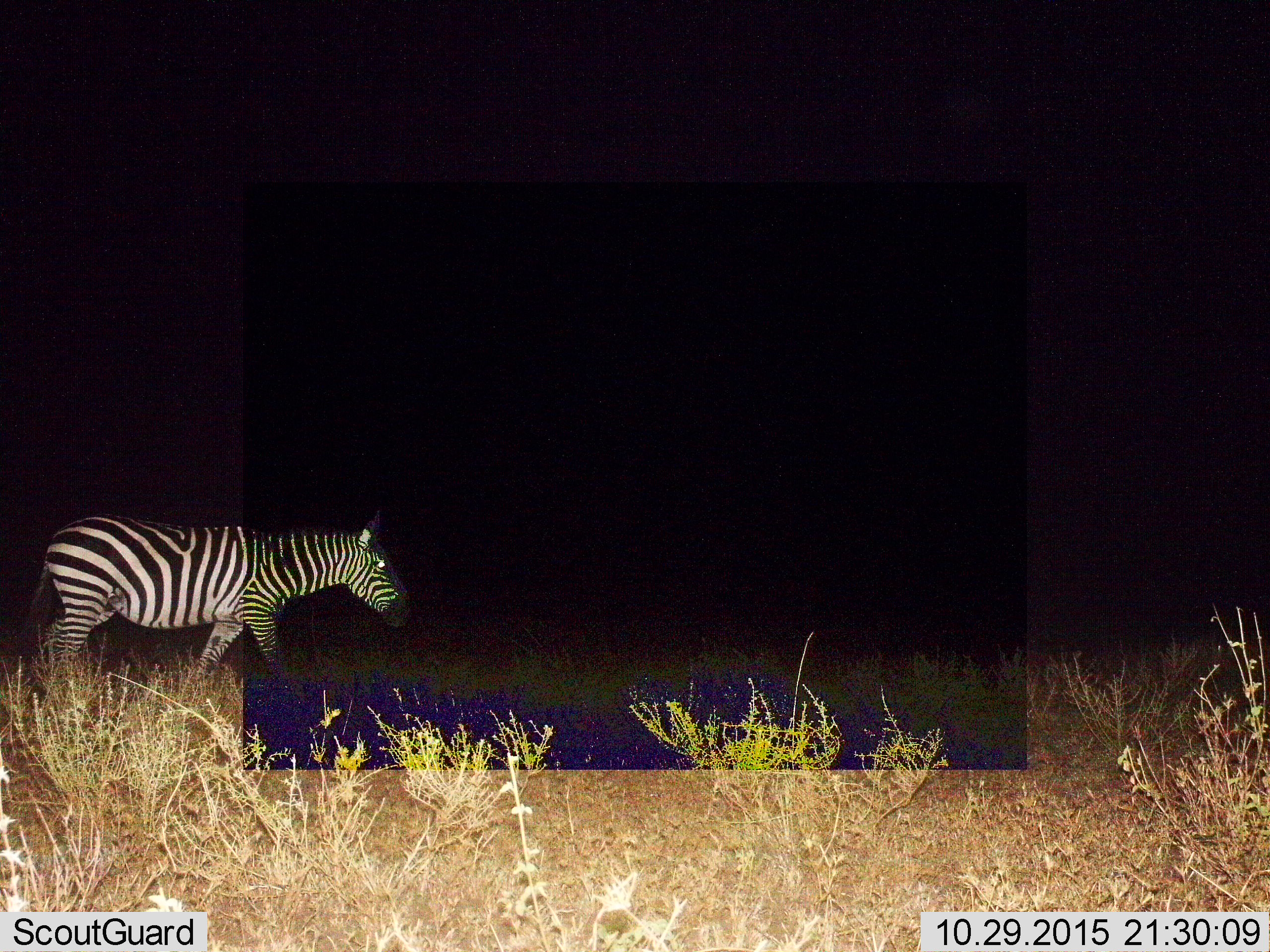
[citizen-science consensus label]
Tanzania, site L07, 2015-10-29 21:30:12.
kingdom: Animalia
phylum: Chordata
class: Mammalia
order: Perissodactyla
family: Equidae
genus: Equus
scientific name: Equus quagga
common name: plains zebra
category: zebra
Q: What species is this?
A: Zebra (plains zebra) (Equus quagga).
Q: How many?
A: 1.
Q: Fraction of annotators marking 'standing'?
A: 20%.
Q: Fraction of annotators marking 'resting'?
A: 0%.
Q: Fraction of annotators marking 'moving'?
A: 100%.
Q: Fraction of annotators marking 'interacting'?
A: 0%.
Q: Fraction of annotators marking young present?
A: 0%.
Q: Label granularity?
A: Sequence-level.